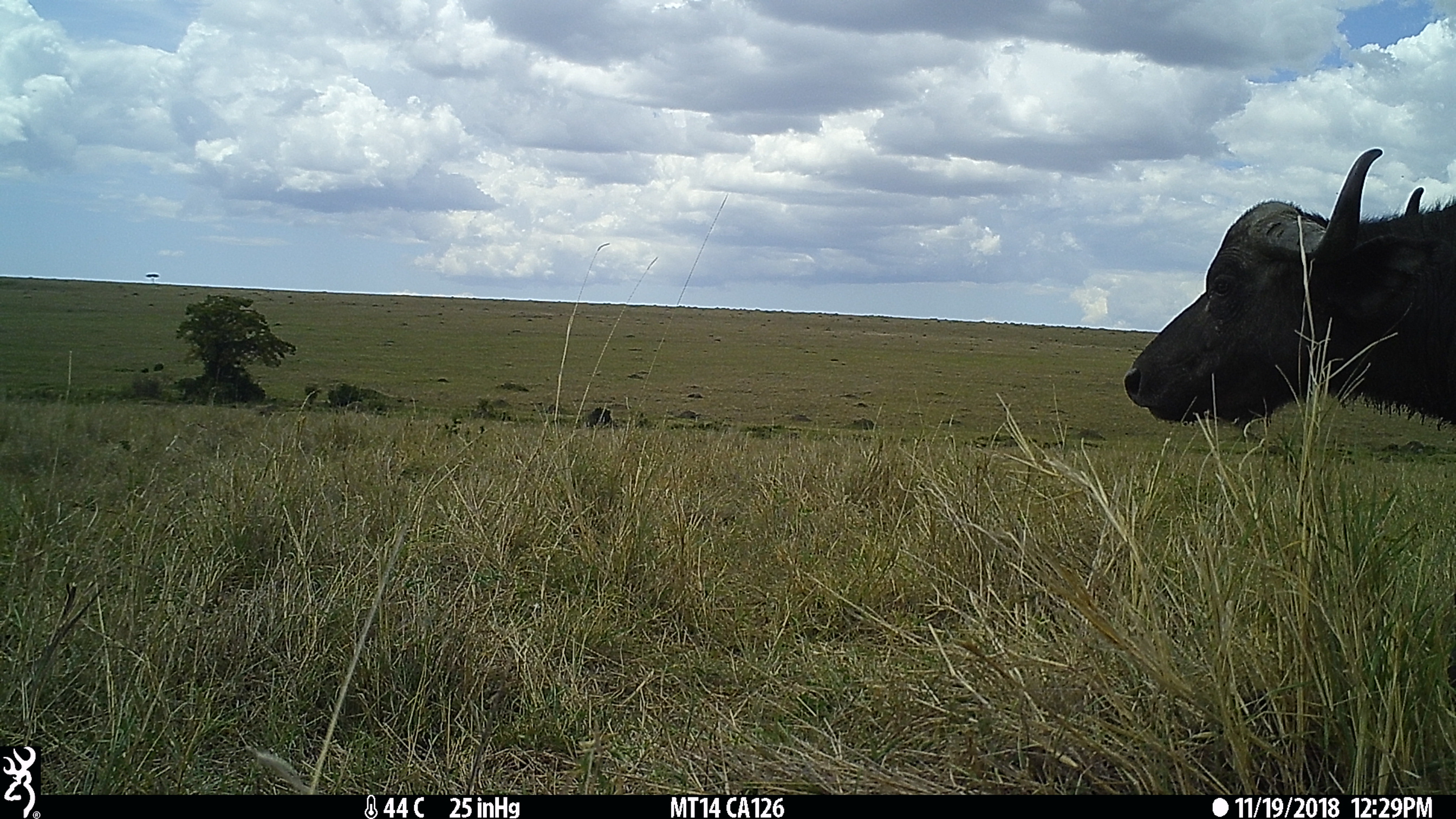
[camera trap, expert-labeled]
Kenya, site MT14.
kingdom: Animalia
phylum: Chordata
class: Mammalia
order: Artiodactyla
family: Bovidae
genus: Syncerus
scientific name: Syncerus caffer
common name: buffalo